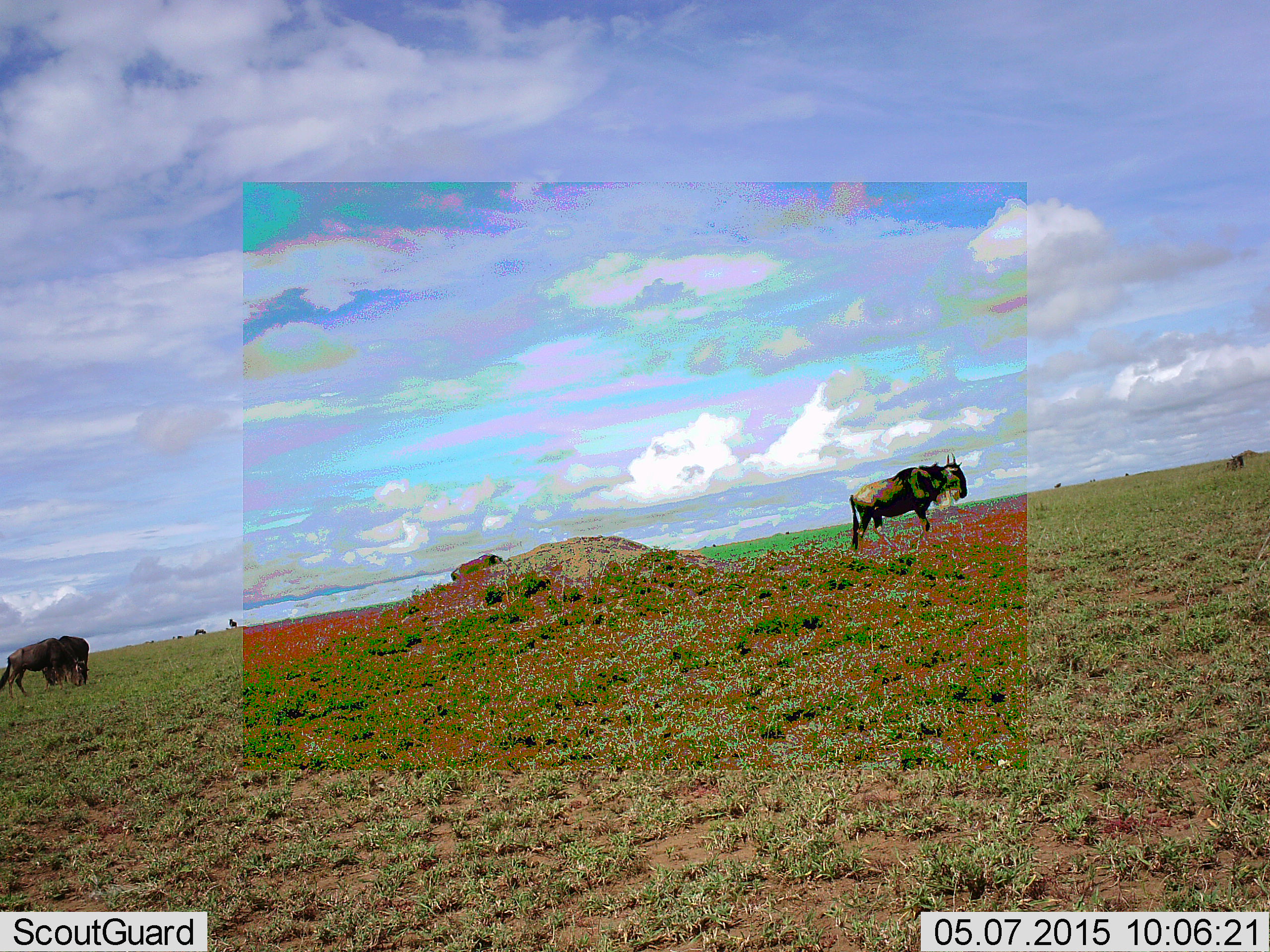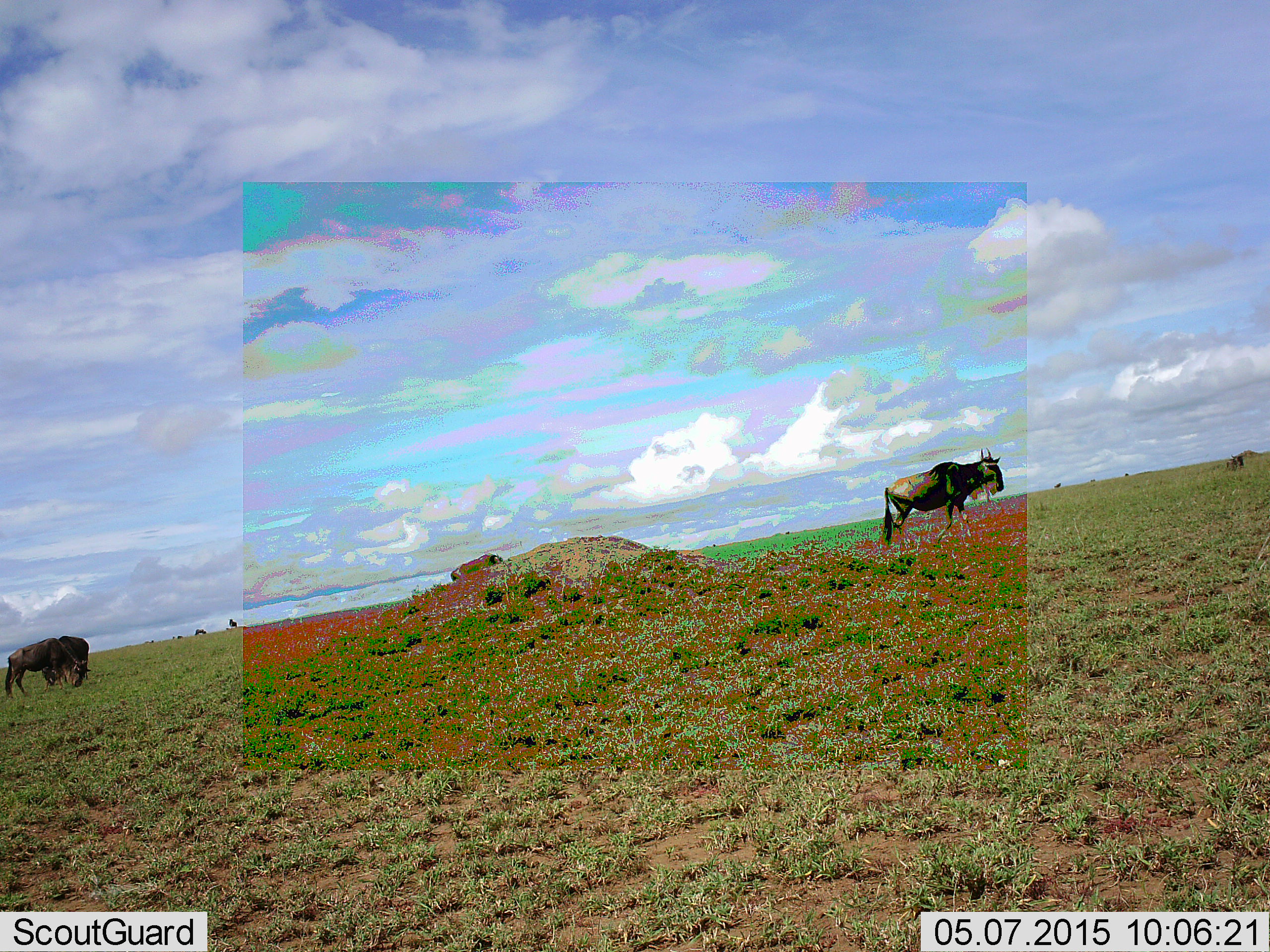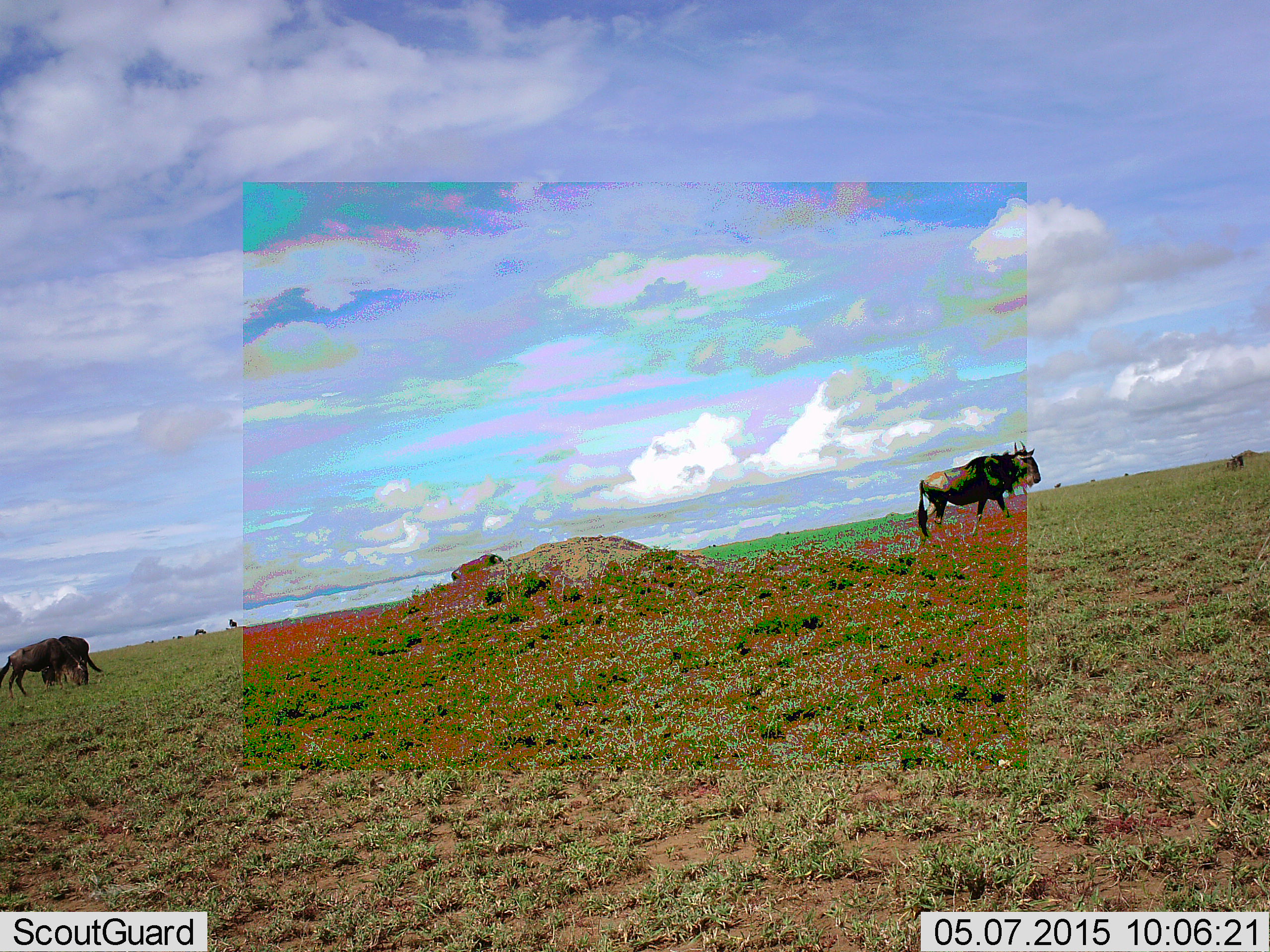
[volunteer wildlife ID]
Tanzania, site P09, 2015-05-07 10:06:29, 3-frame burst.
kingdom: Animalia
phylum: Chordata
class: Mammalia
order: Artiodactyla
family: Bovidae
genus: Connochaetes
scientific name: Connochaetes taurinus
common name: blue wildebeest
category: wildebeest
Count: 4.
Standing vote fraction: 60%.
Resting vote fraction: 0%.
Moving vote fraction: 60%.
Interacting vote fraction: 0%.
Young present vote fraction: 0%.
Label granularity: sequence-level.